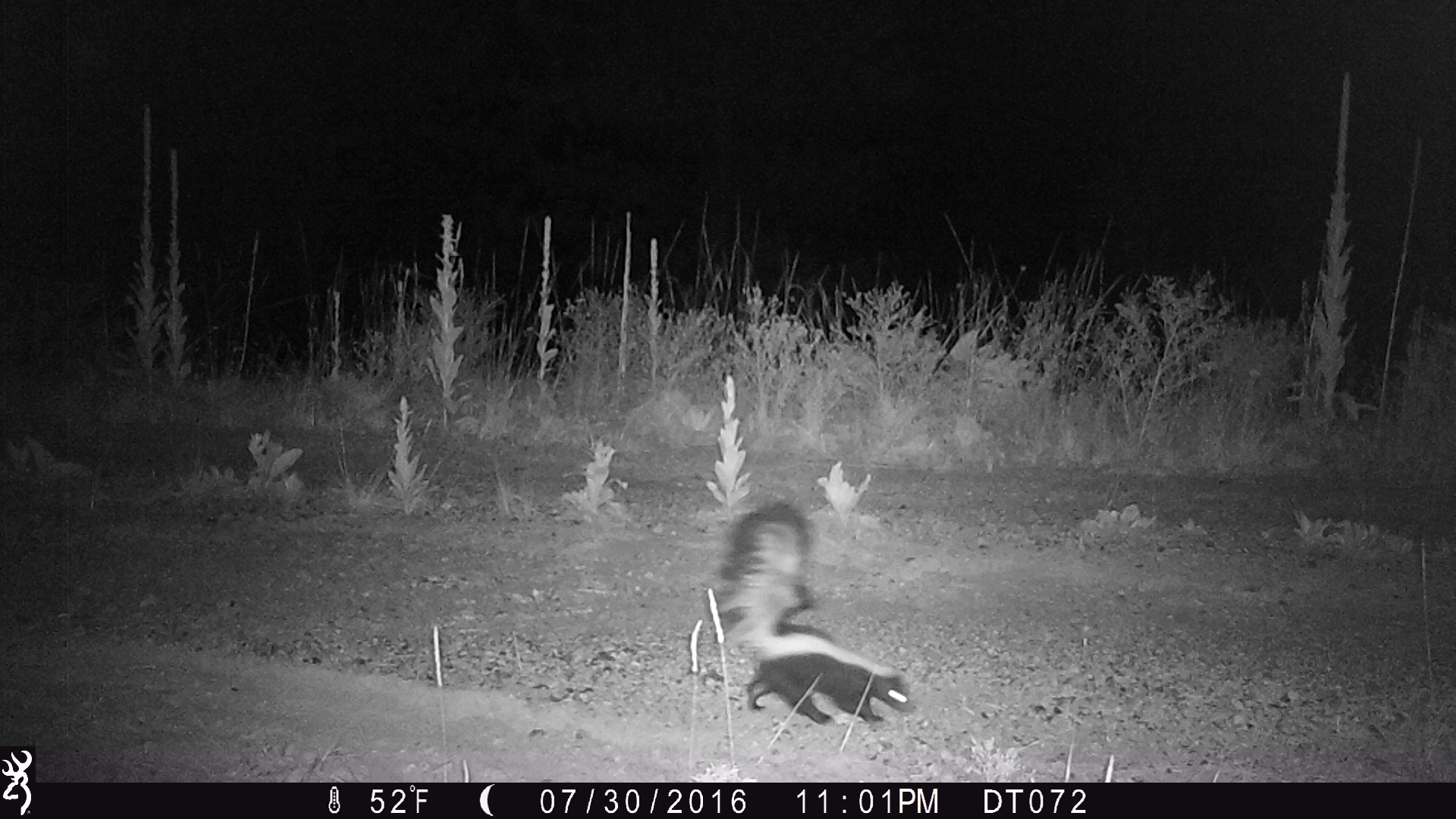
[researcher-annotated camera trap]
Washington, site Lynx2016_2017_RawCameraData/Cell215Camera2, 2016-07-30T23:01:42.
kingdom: Animalia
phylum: Chordata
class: Mammalia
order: Carnivora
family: Mephitidae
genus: Mephitis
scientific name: Mephitis mephitis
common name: striped skunk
Mephitis mephitis (striped skunk). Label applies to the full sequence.